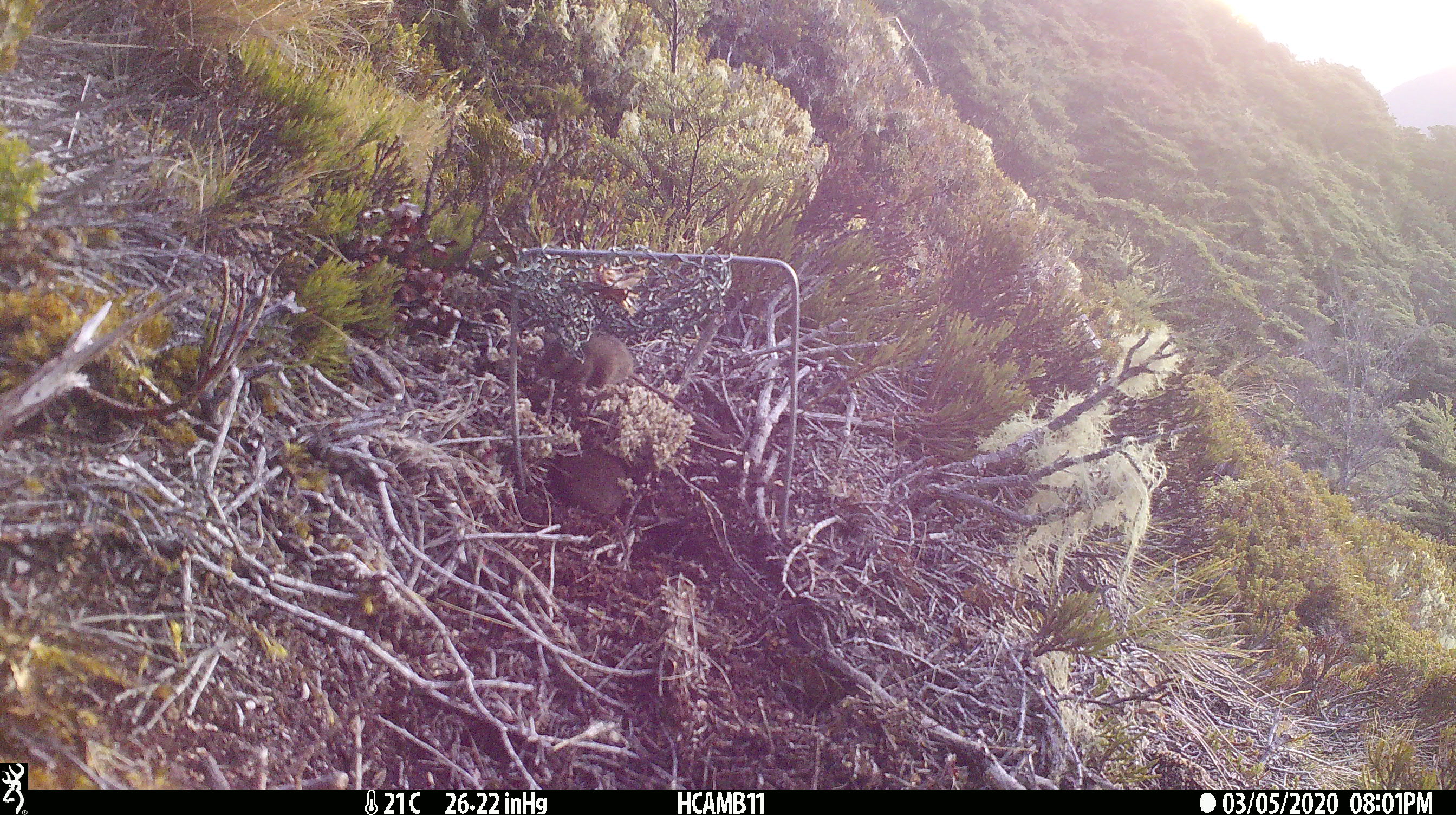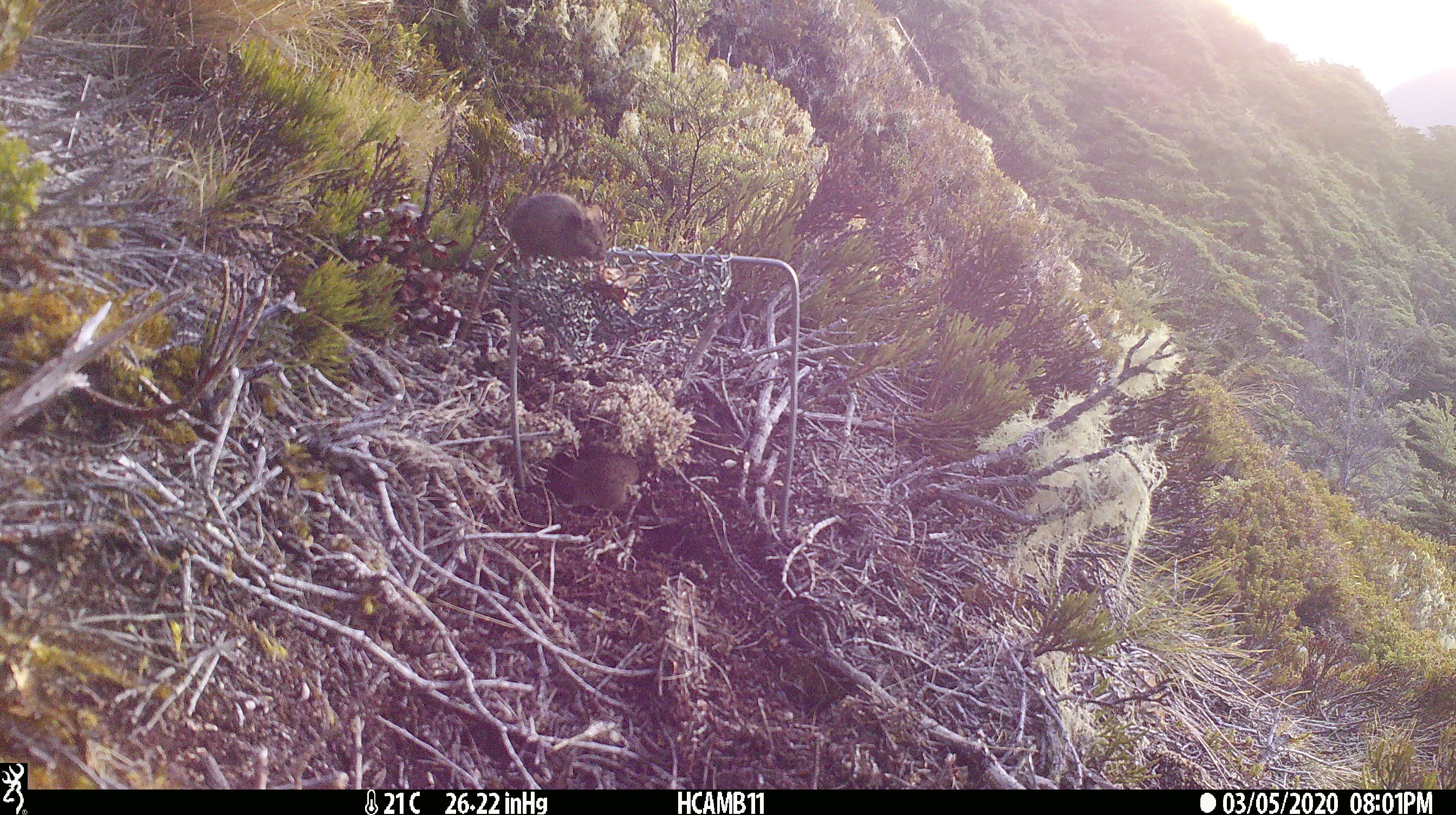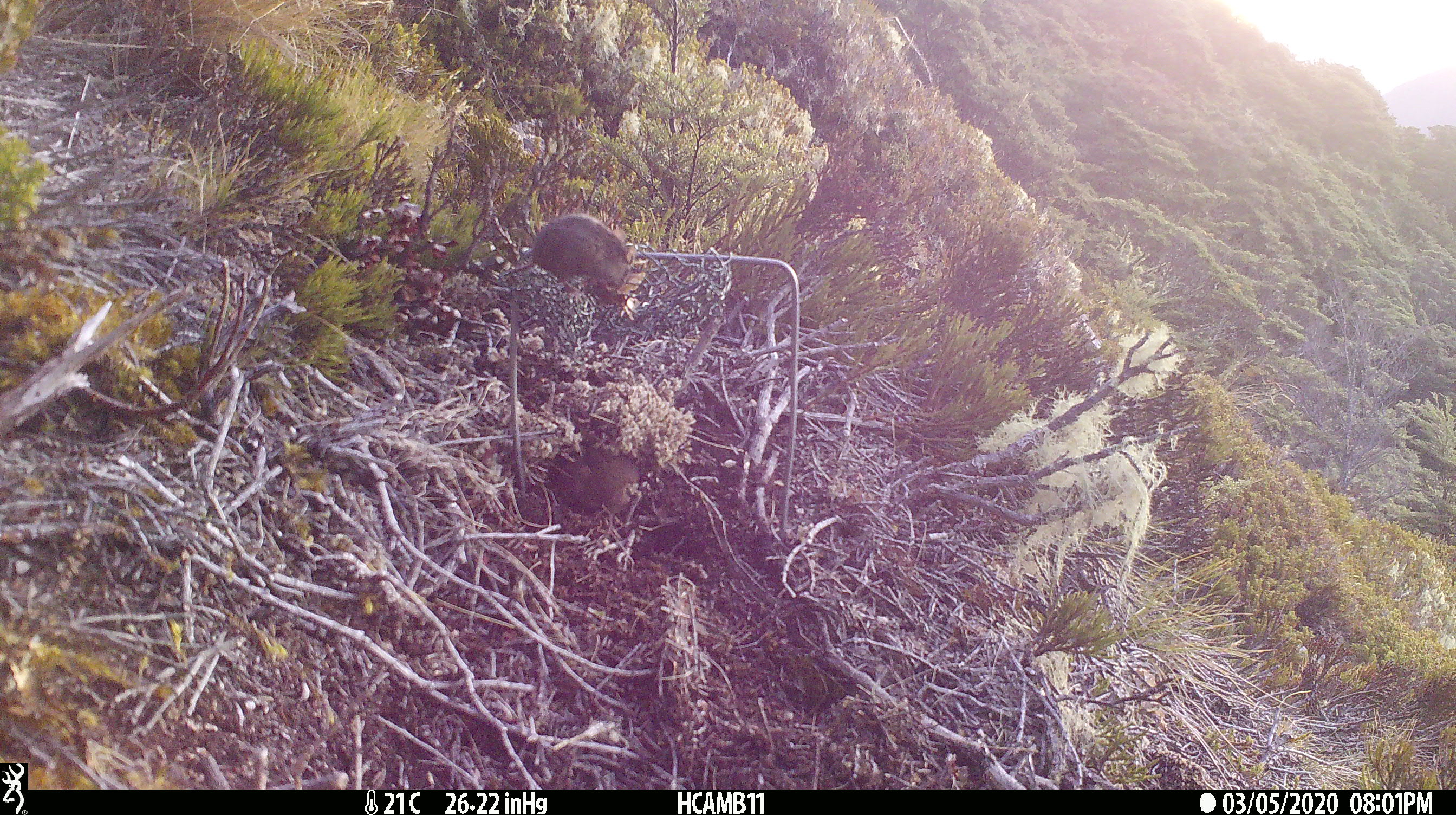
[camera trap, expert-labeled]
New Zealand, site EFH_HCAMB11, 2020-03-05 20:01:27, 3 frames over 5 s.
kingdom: Animalia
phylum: Chordata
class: Mammalia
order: Rodentia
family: Muridae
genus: Mus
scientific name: Mus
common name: mouse